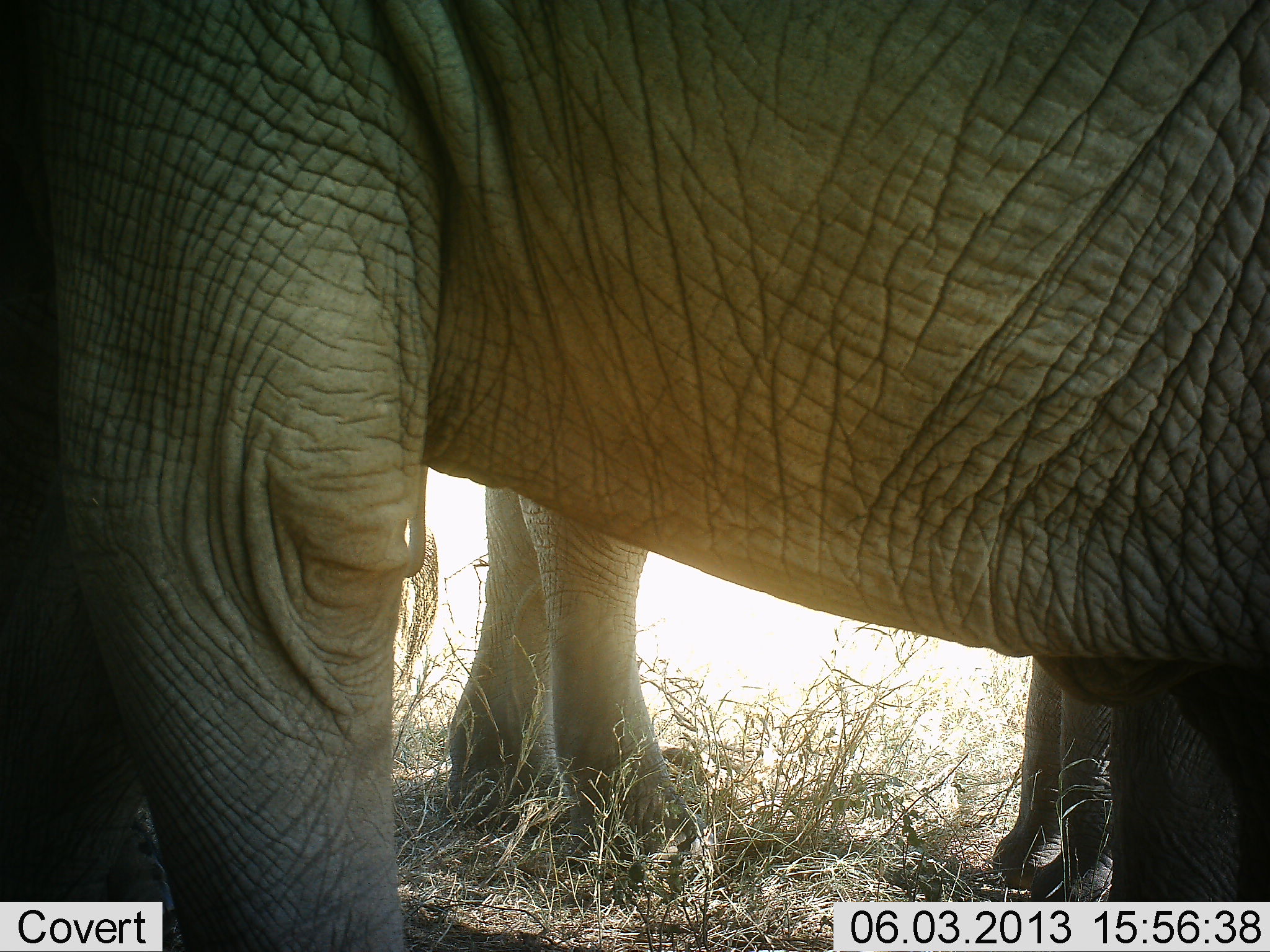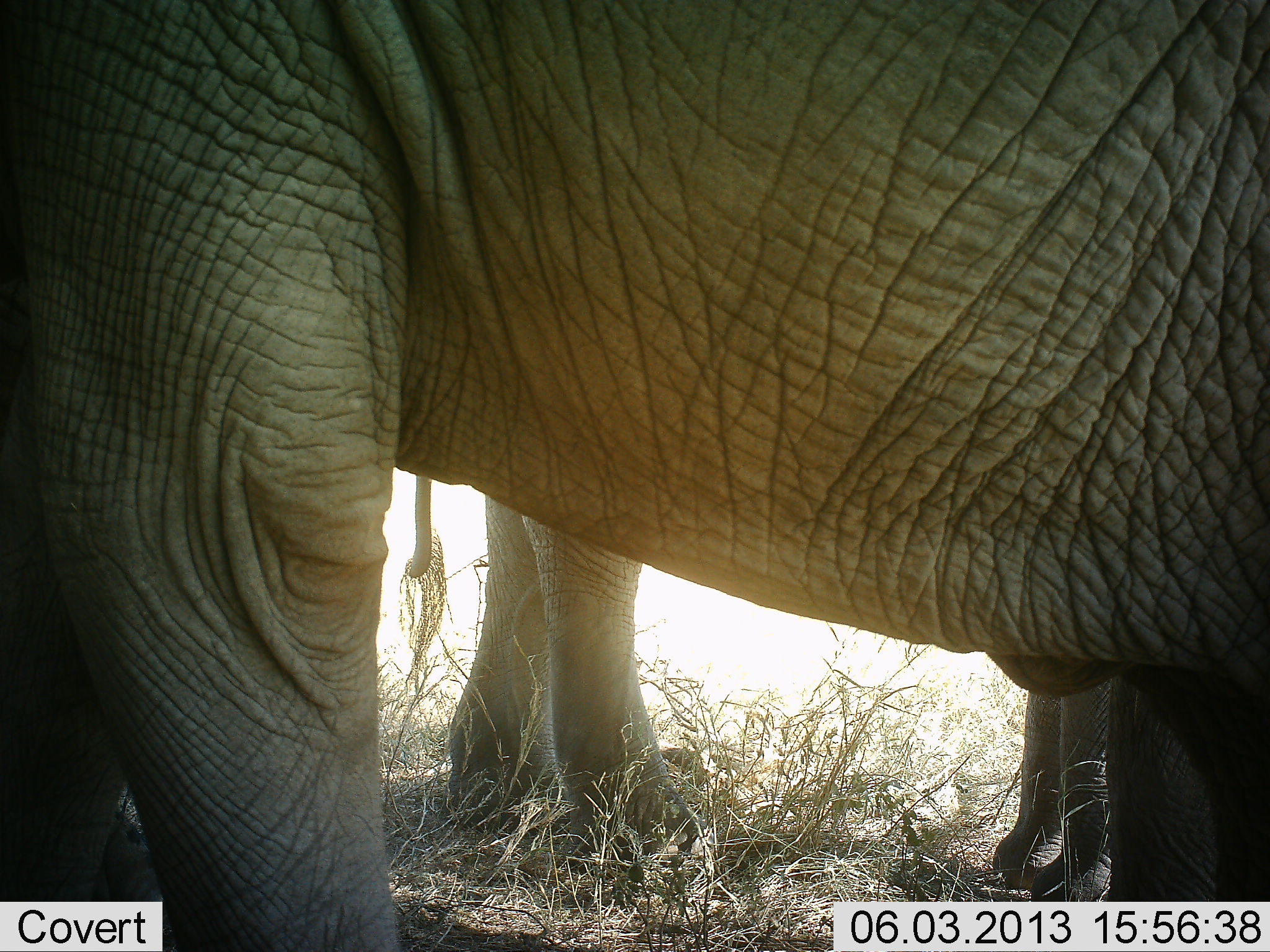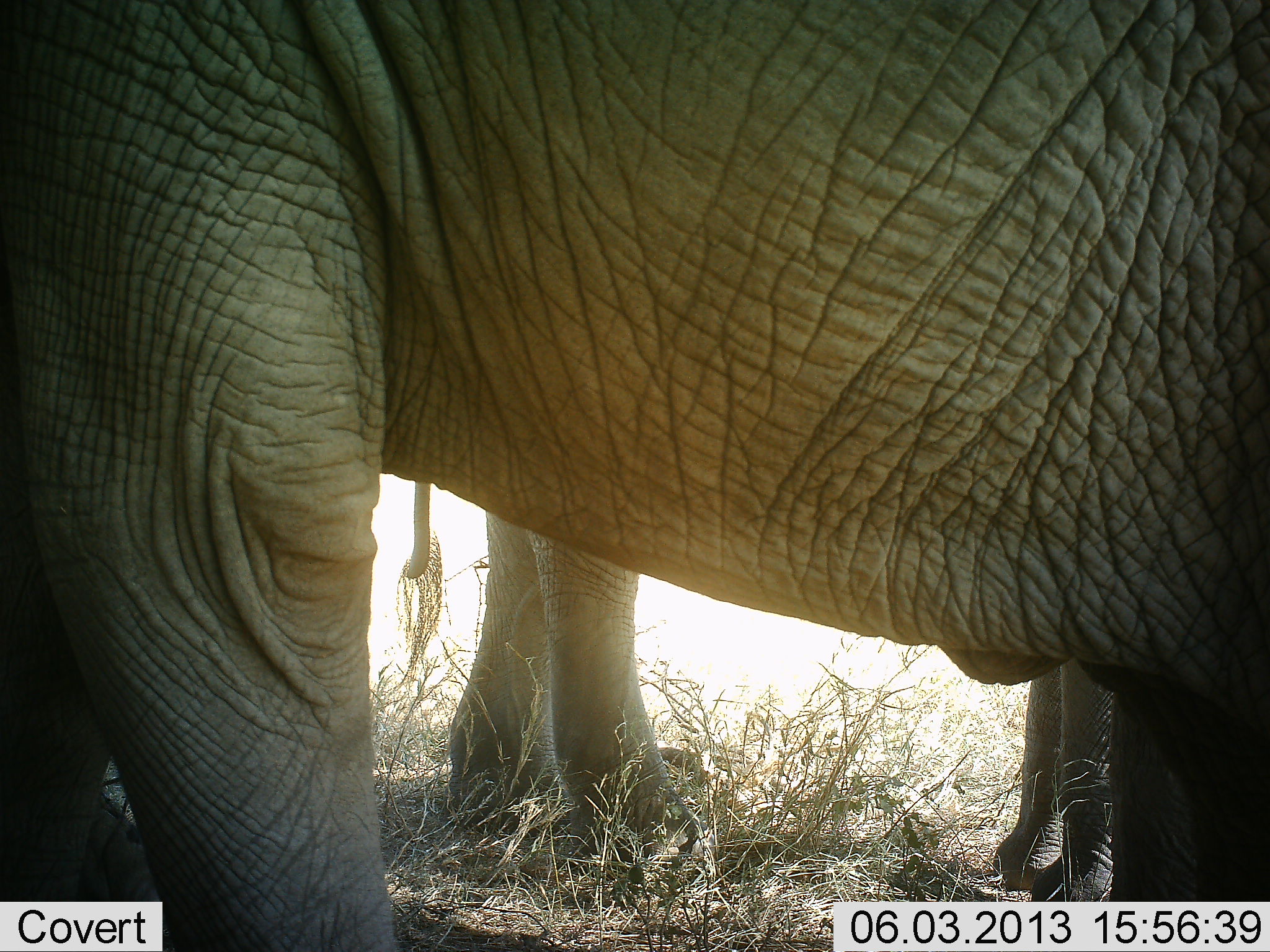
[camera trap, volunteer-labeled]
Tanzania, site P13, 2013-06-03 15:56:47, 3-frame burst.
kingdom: Animalia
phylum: Chordata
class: Mammalia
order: Proboscidea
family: Elephantidae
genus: Loxodonta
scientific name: Loxodonta africana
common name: african bush elephant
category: elephant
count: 2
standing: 90%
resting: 0%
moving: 10%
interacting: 0%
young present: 15%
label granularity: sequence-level